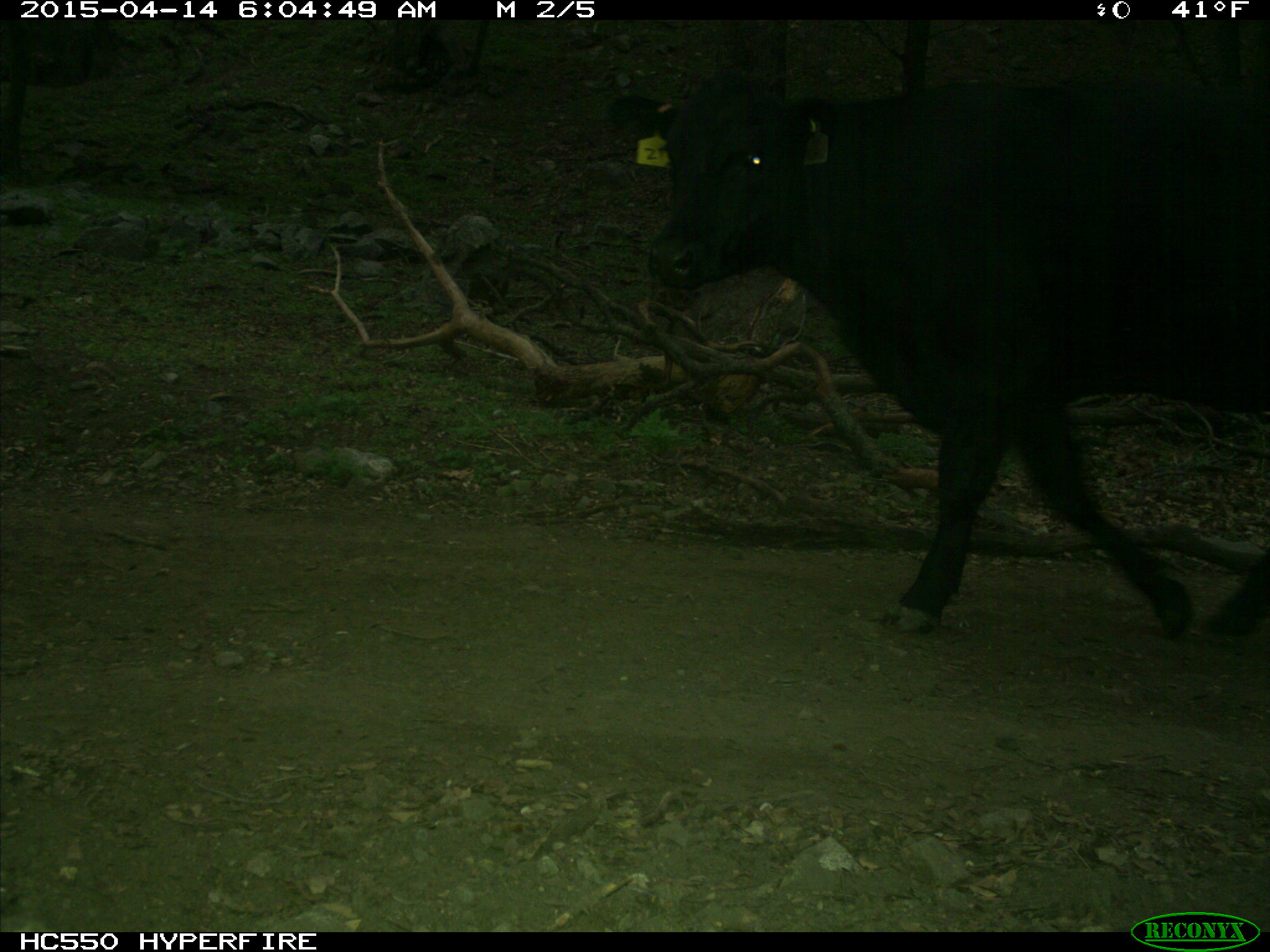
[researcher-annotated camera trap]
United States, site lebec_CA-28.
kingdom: Animalia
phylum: Chordata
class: Mammalia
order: Artiodactyla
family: Bovidae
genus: Bos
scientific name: Bos taurus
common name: domestic cow